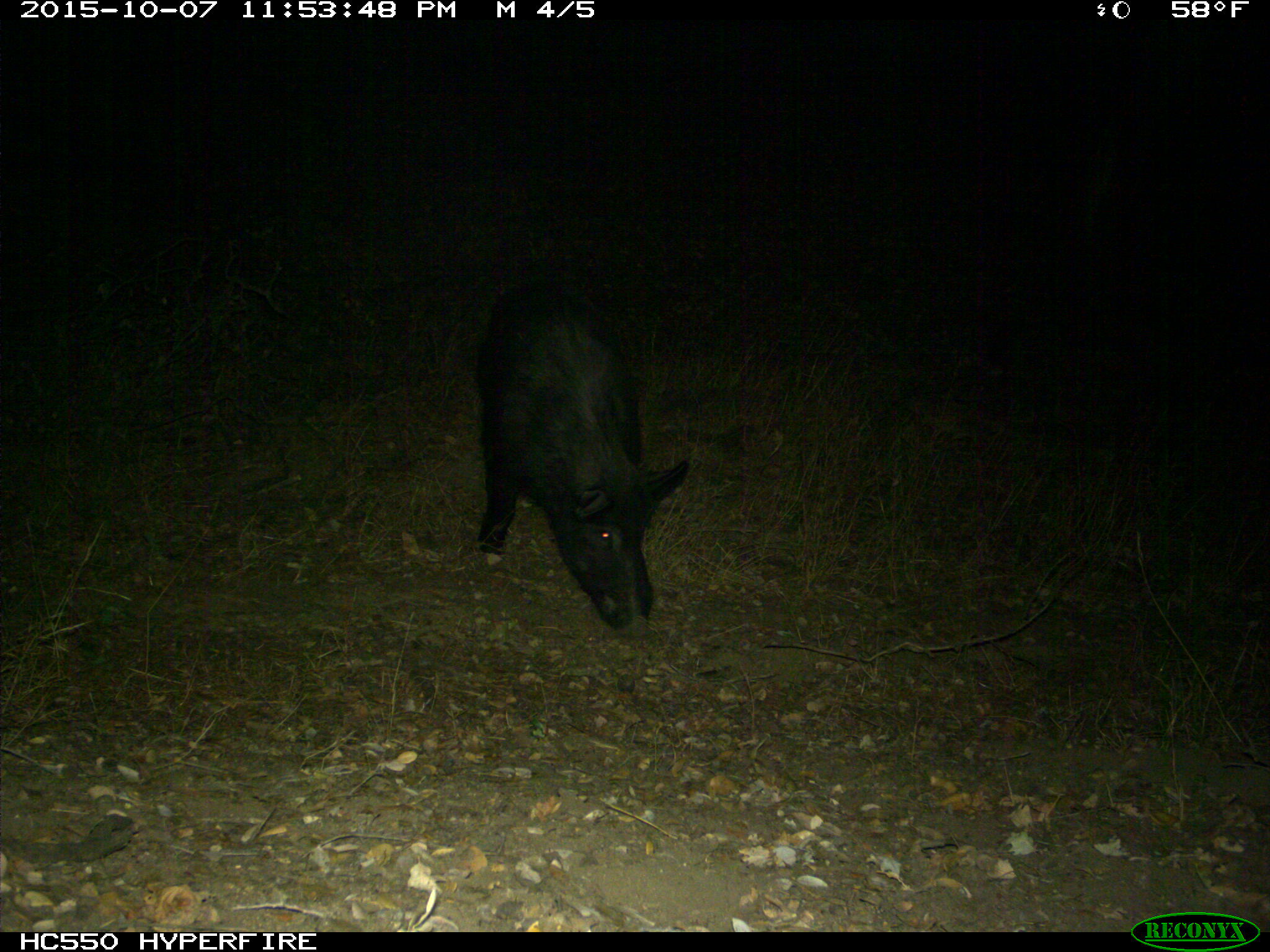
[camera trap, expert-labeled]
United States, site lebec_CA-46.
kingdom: Animalia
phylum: Chordata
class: Mammalia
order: Artiodactyla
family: Suidae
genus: Sus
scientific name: Sus scrofa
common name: wild boar